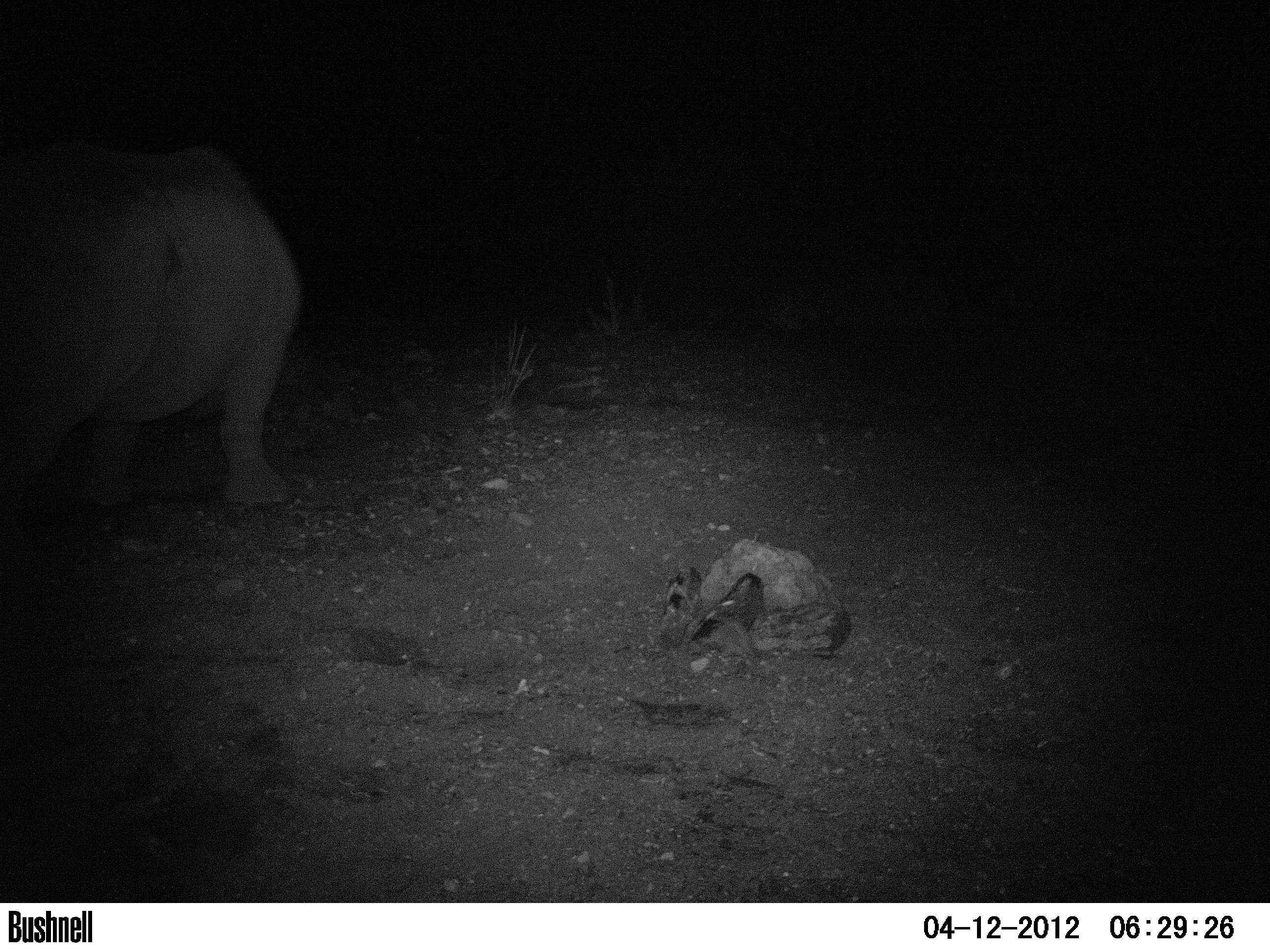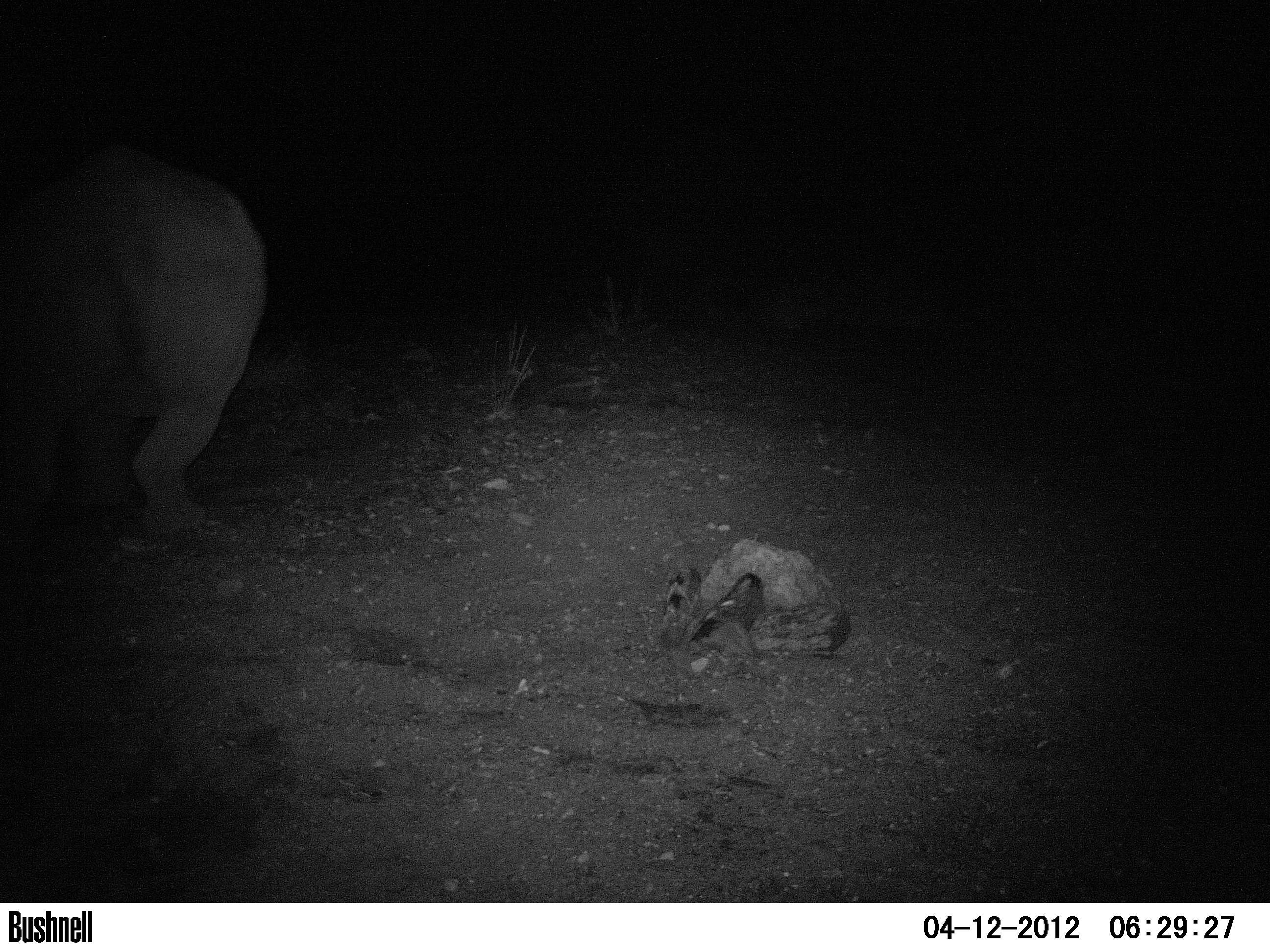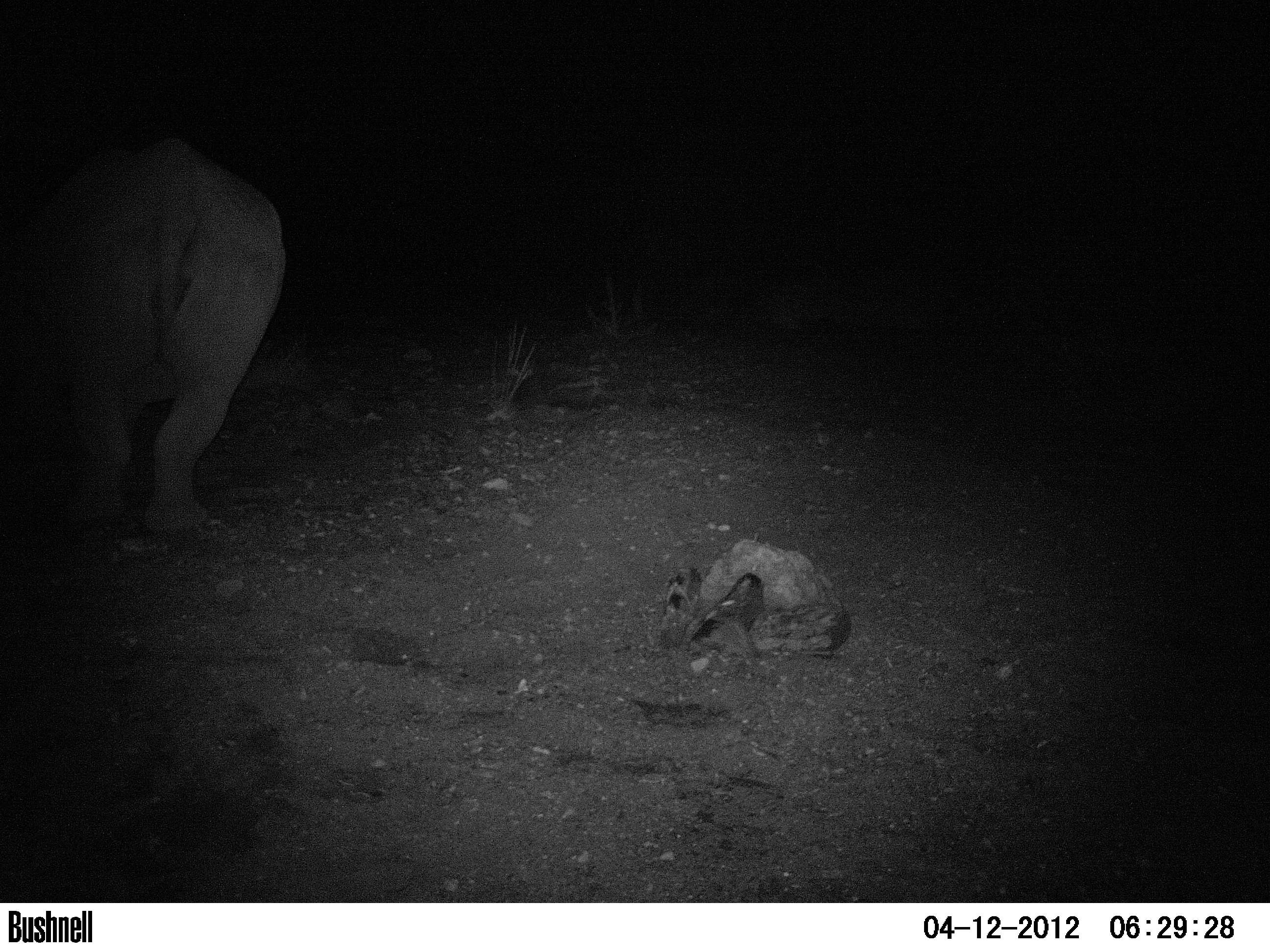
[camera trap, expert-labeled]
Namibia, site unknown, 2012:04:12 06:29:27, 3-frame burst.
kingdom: Animalia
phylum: Chordata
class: Mammalia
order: Perissodactyla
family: Rhinocerotidae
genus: Diceros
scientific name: Diceros bicornis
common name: black rhinoceros